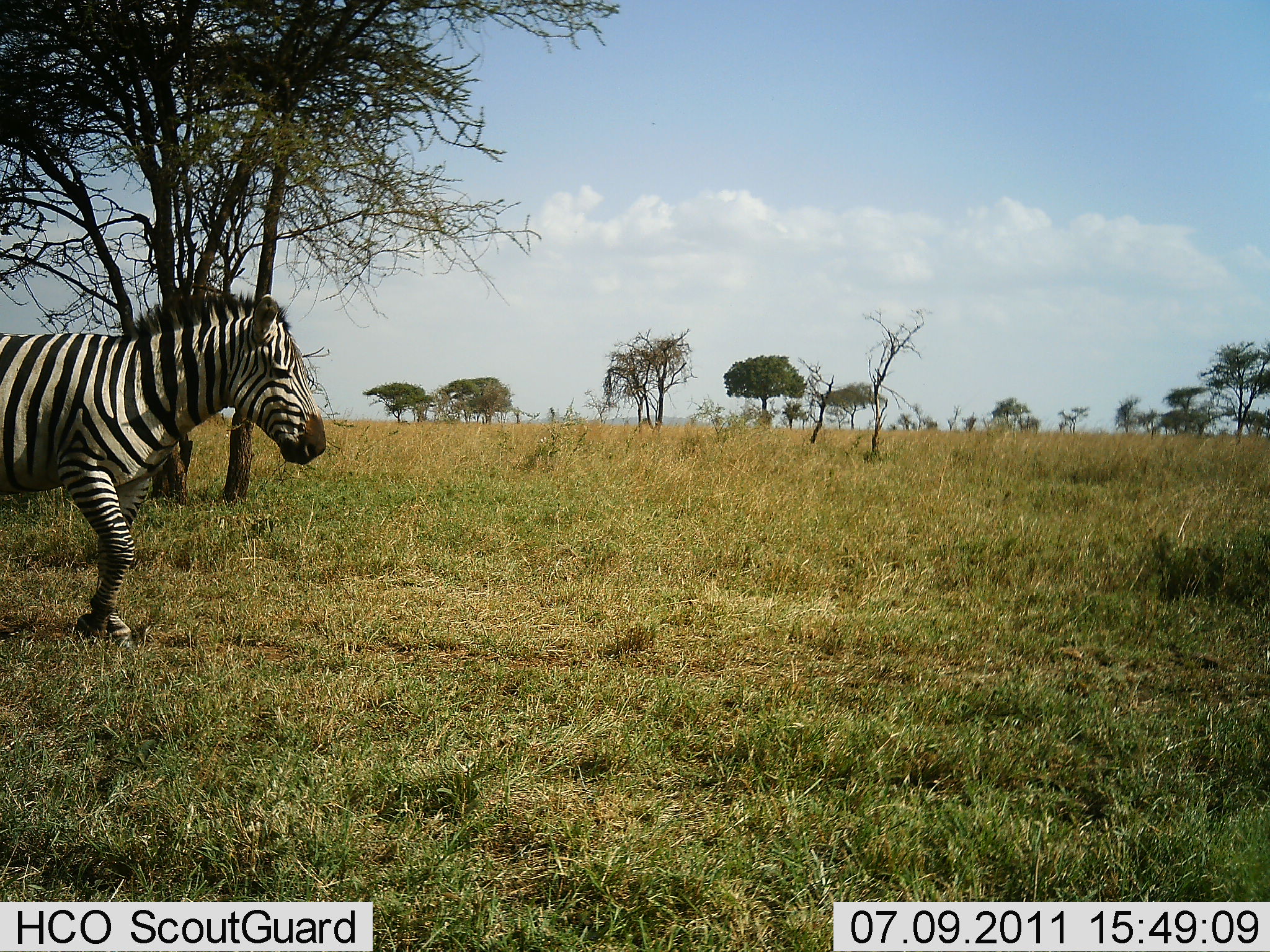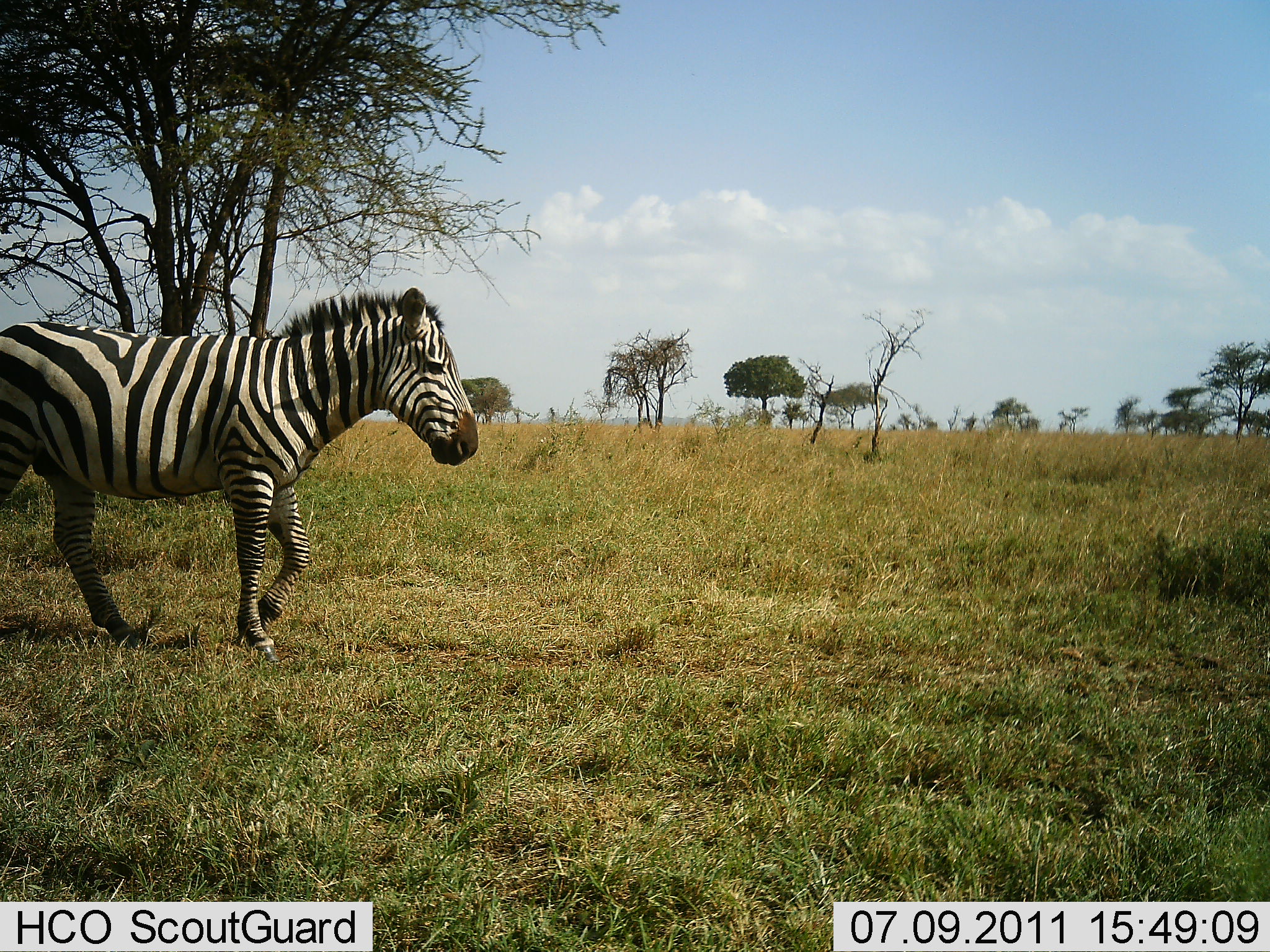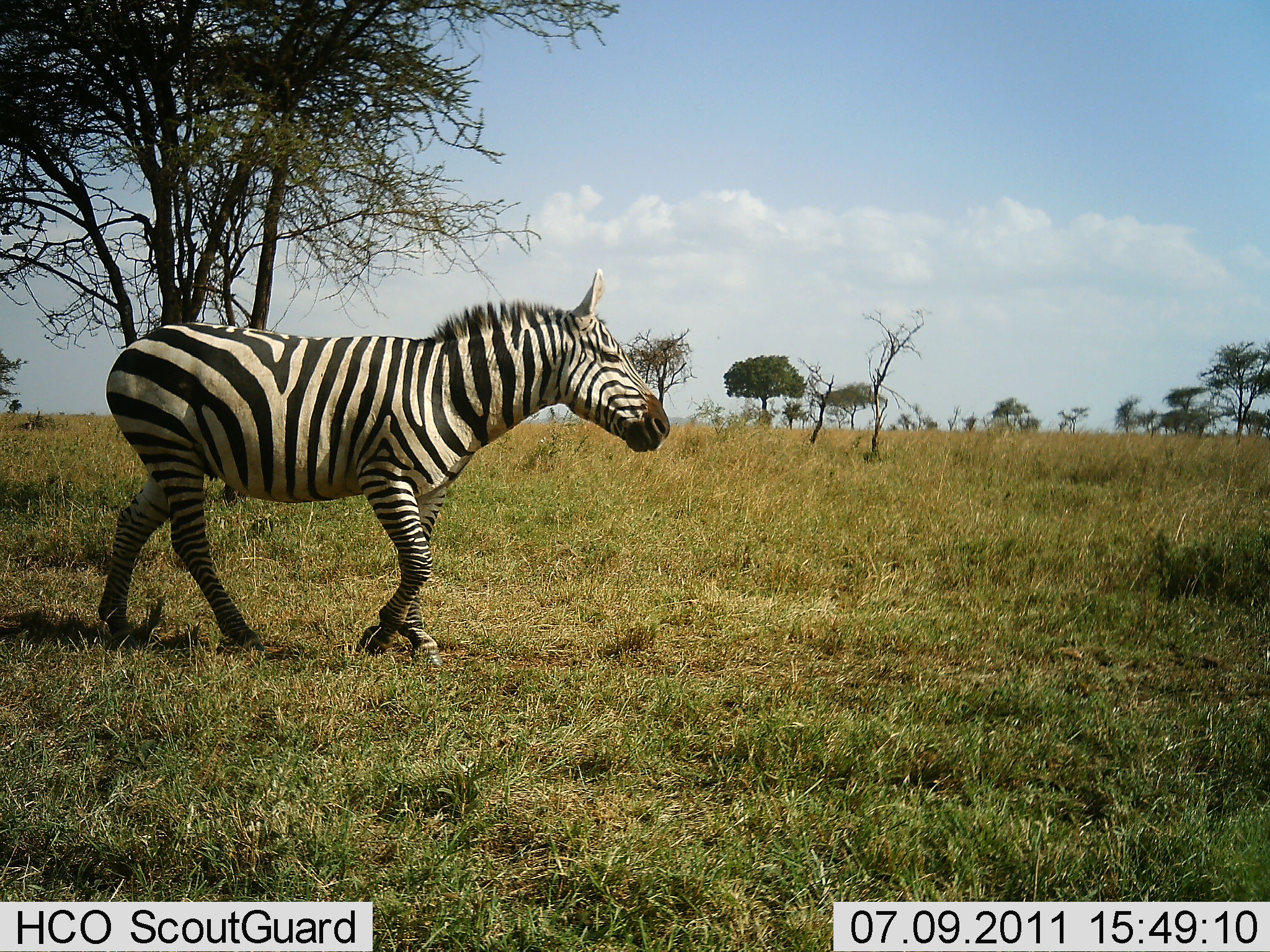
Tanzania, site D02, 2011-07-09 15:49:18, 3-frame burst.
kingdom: Animalia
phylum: Chordata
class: Mammalia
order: Perissodactyla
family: Equidae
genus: Equus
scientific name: Equus quagga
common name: plains zebra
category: zebra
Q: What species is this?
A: Zebra (plains zebra) (Equus quagga).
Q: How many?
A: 1.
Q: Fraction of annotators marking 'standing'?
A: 0%.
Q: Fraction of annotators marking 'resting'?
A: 0%.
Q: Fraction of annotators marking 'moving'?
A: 100%.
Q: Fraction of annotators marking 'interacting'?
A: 0%.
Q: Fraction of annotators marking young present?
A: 0%.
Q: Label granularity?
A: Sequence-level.